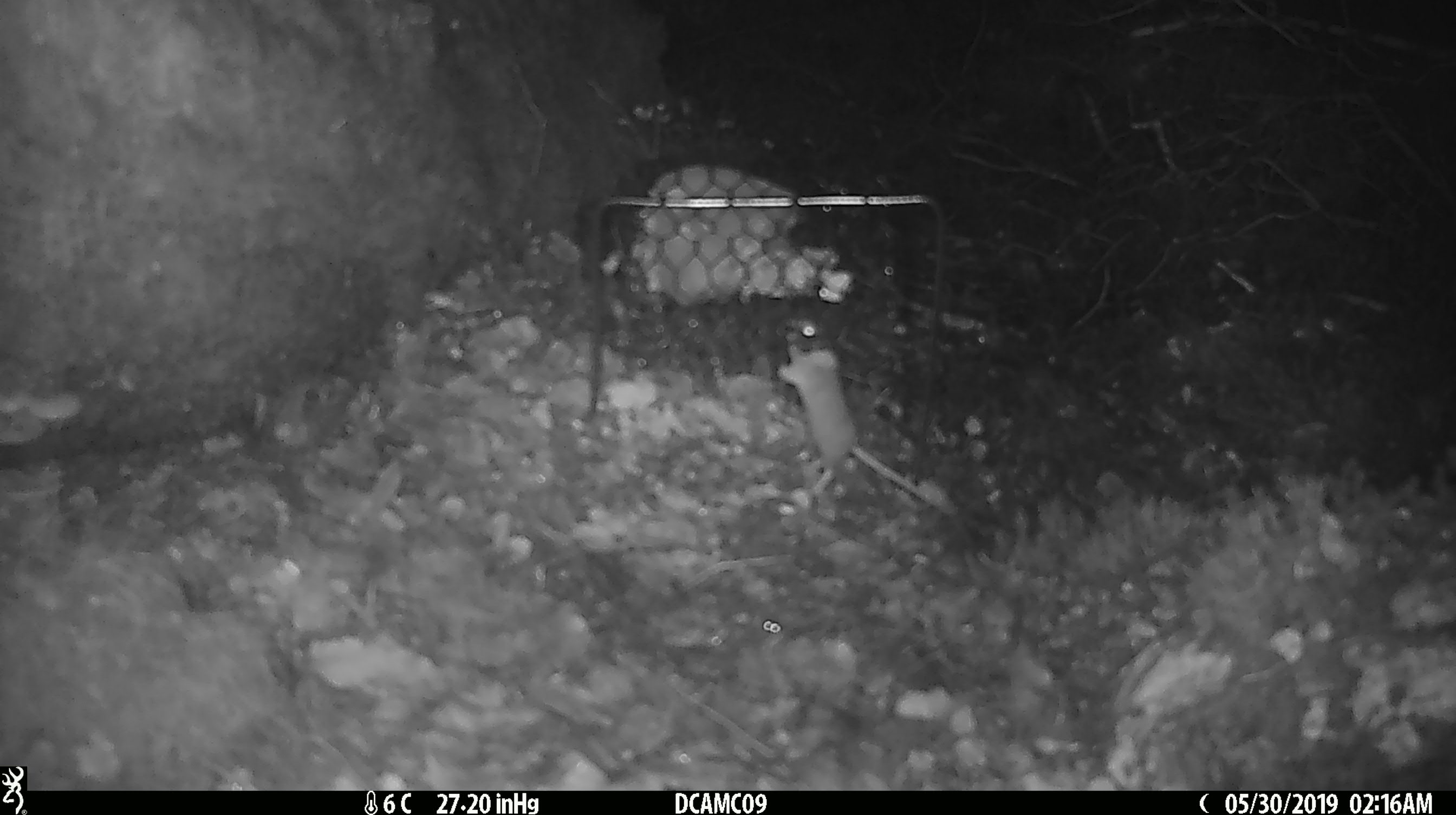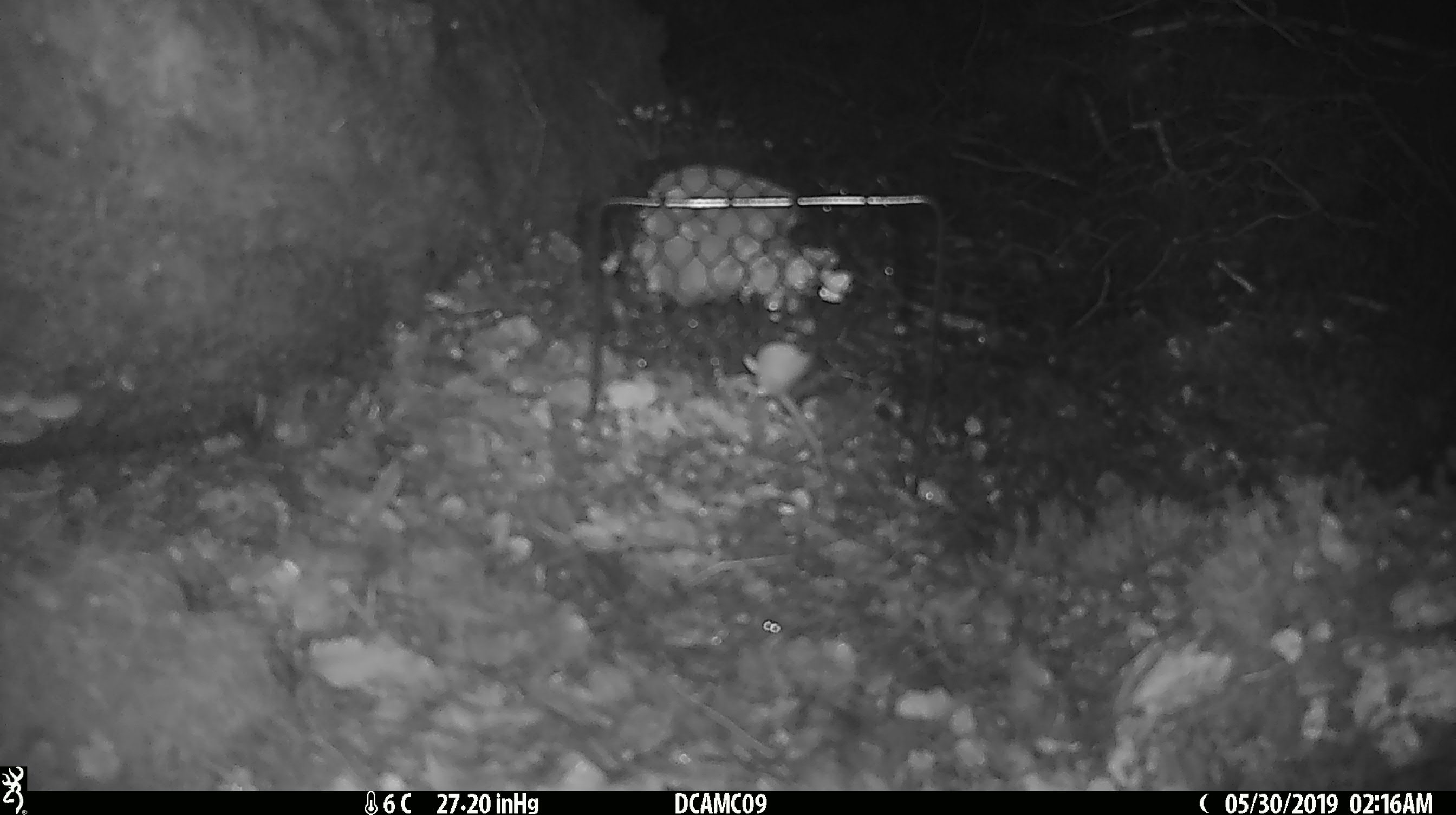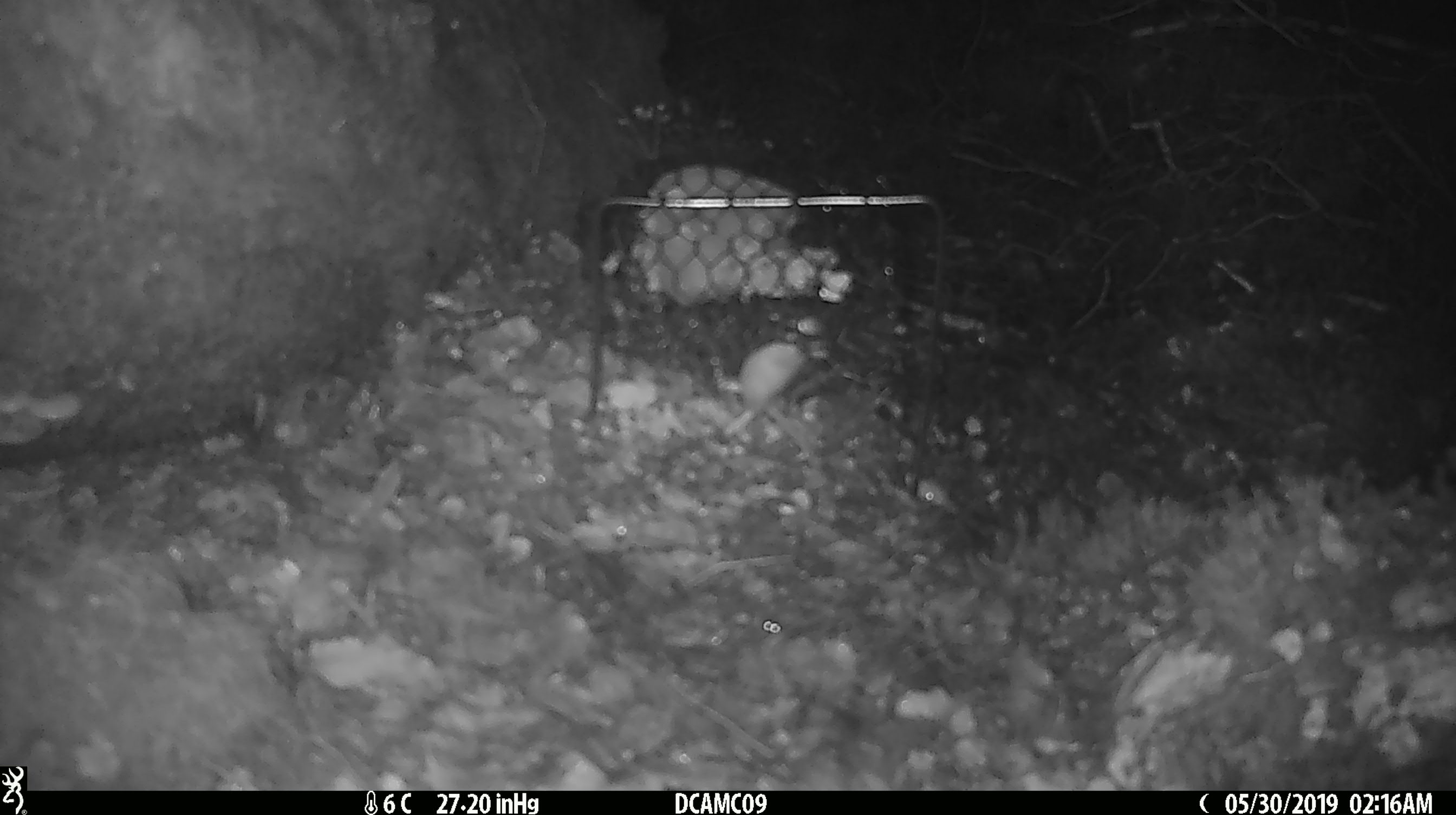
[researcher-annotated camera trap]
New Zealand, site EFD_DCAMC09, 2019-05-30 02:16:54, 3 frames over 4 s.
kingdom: Animalia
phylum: Chordata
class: Mammalia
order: Rodentia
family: Muridae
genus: Mus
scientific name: Mus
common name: mouse